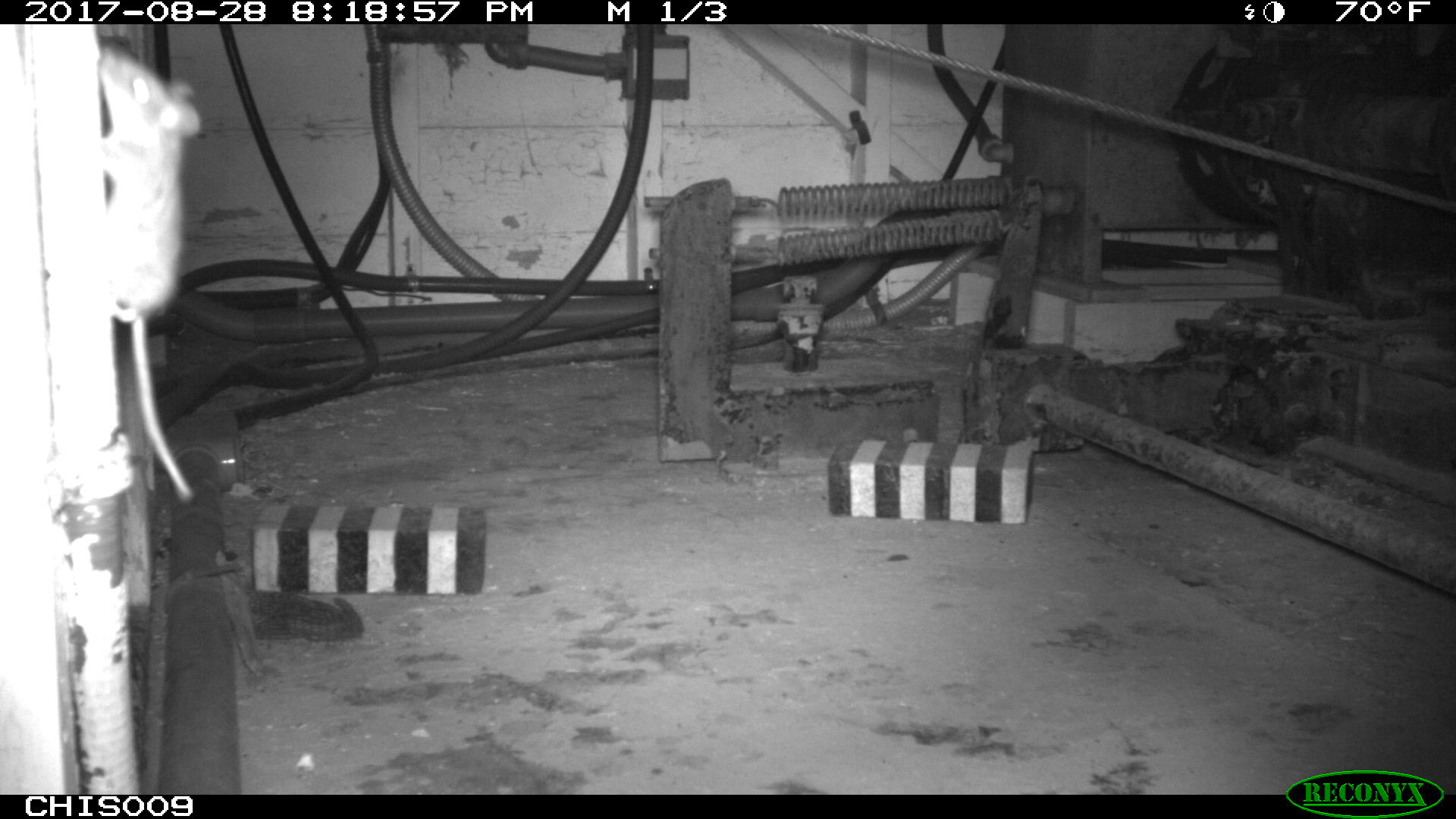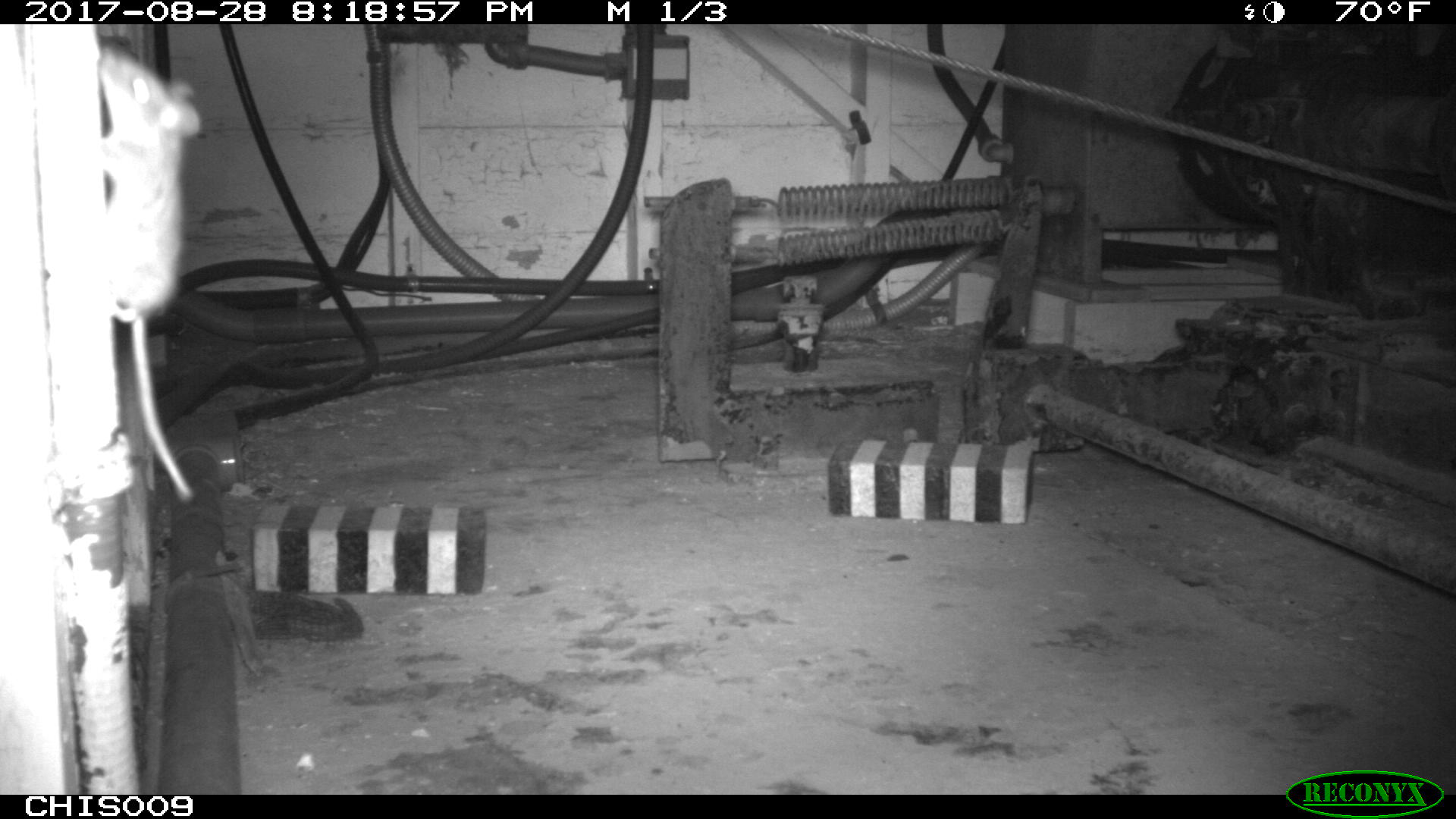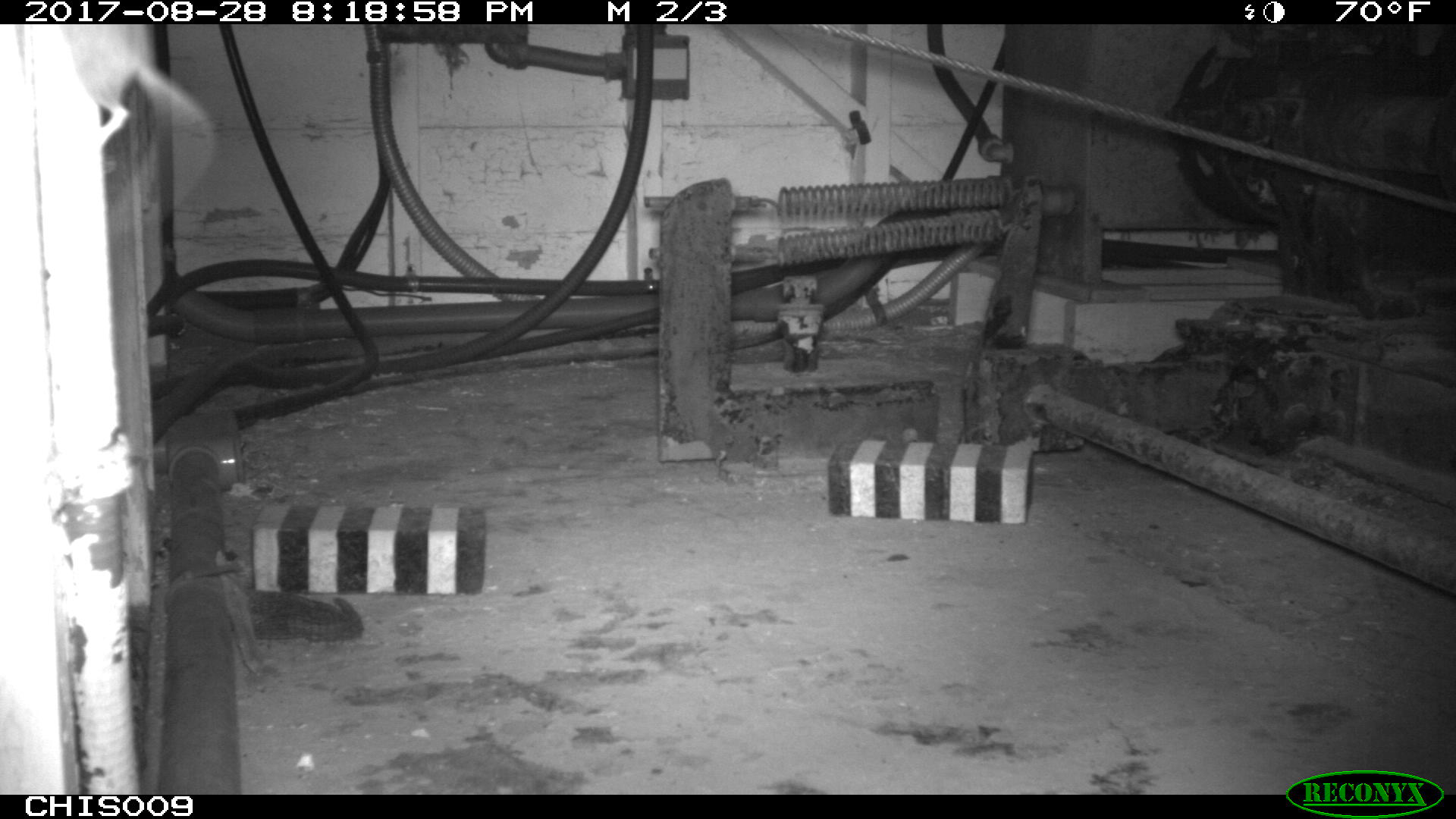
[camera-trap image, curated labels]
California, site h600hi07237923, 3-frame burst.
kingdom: Animalia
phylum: Chordata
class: Mammalia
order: Rodentia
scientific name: Rodentia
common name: rodent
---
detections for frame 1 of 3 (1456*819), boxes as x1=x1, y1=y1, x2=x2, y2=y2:
rodent: x1=98, y1=43, x2=199, y2=501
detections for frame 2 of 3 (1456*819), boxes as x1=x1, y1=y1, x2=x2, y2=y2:
rodent: x1=87, y1=39, x2=203, y2=506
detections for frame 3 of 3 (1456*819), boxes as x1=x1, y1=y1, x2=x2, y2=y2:
rodent: x1=103, y1=24, x2=218, y2=228